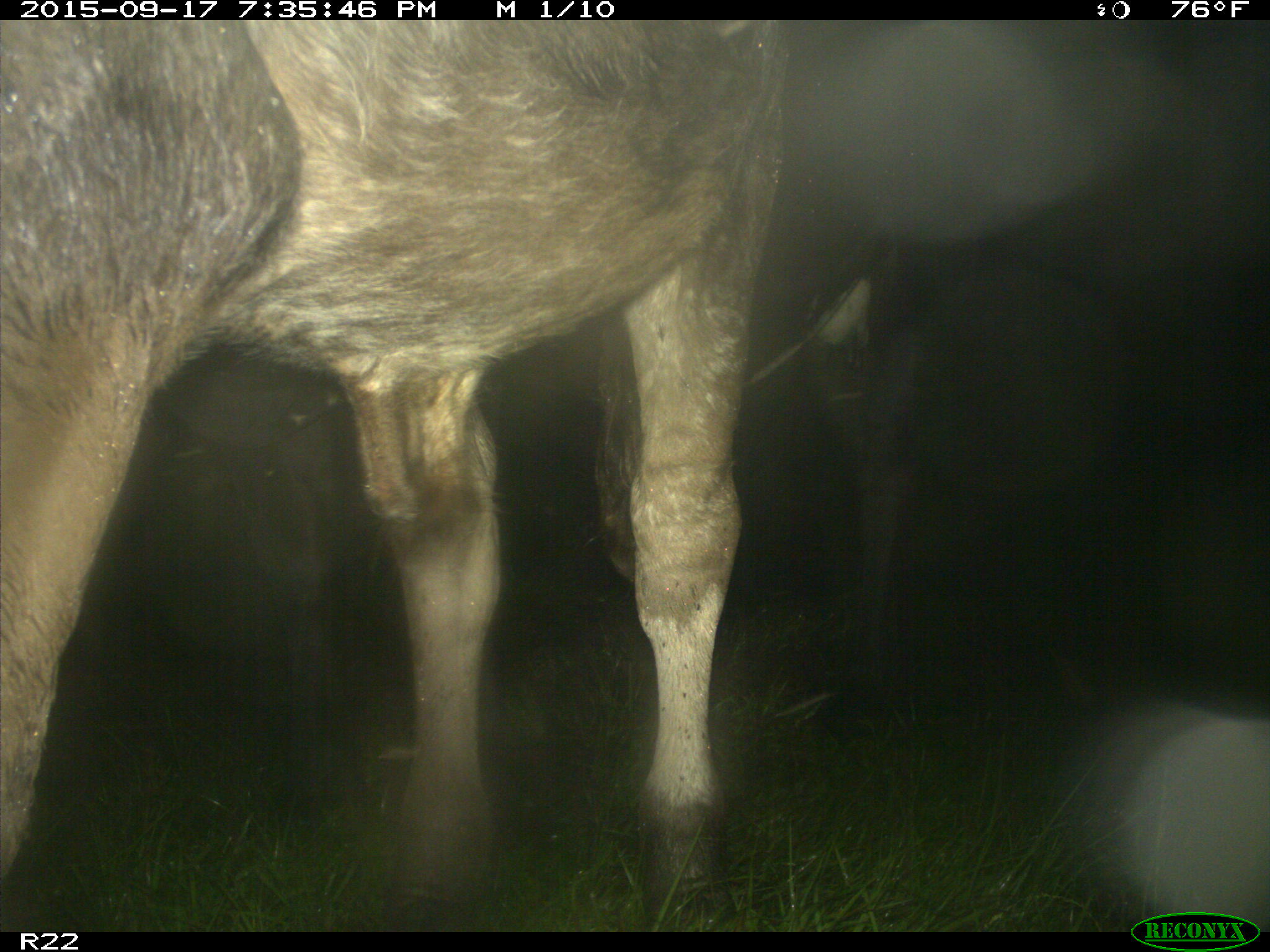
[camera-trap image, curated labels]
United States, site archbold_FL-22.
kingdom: Animalia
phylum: Chordata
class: Mammalia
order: Artiodactyla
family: Bovidae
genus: Bos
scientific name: Bos taurus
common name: domestic cow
Bos taurus (domestic cow).